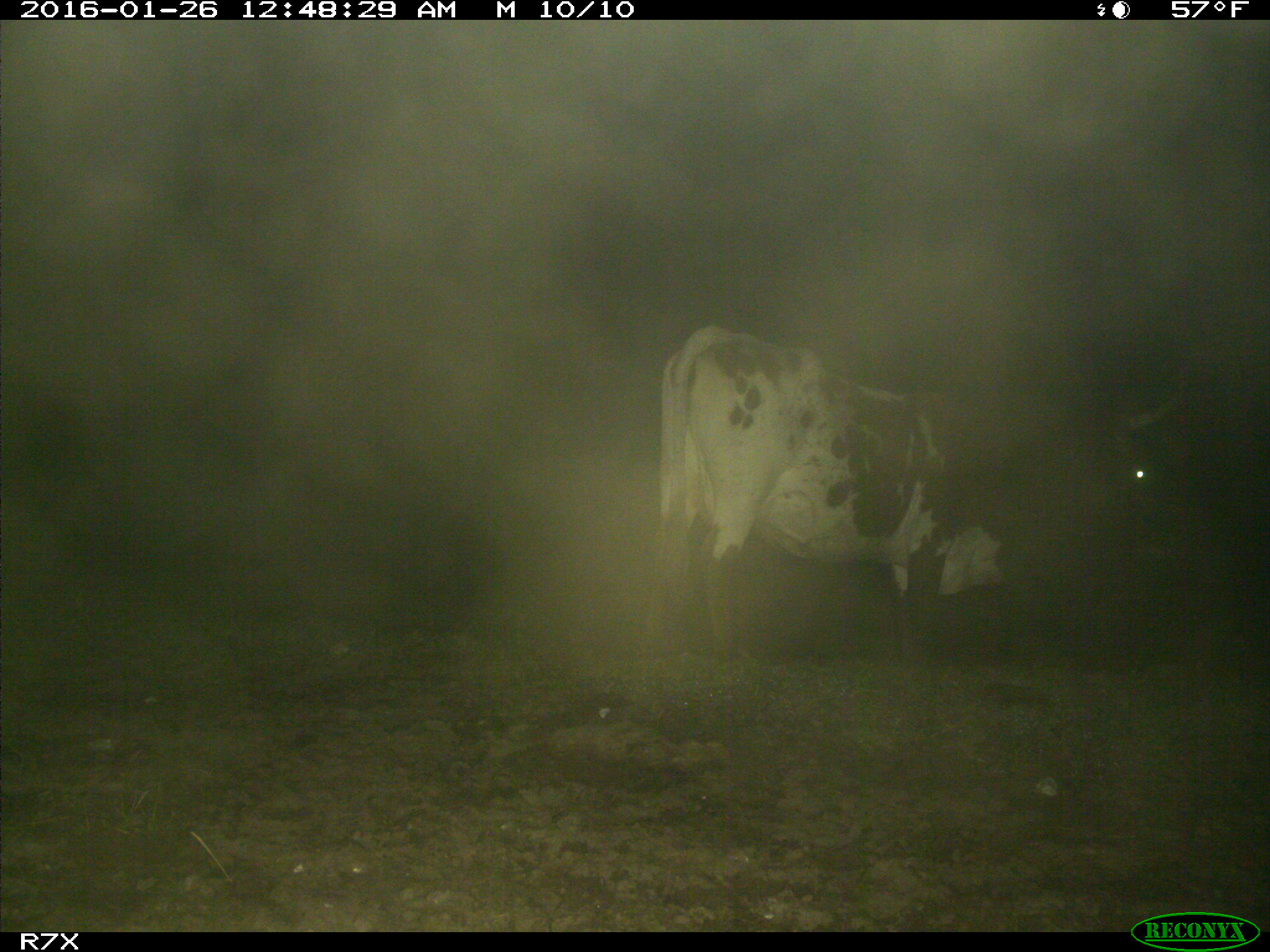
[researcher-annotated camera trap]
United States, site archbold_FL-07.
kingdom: Animalia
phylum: Chordata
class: Mammalia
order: Artiodactyla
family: Bovidae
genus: Bos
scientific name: Bos taurus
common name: domestic cow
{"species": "Bos taurus (domestic cow)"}